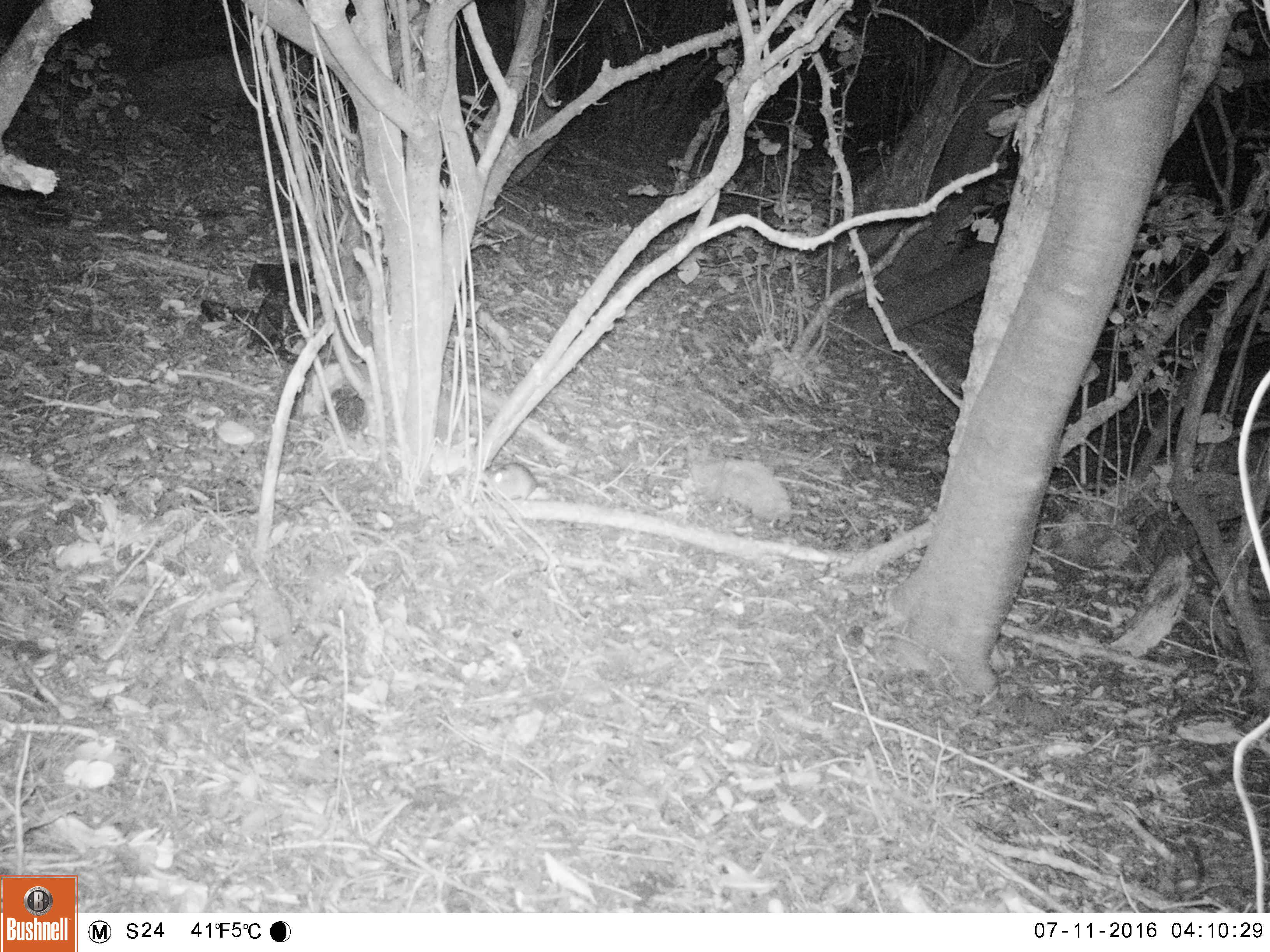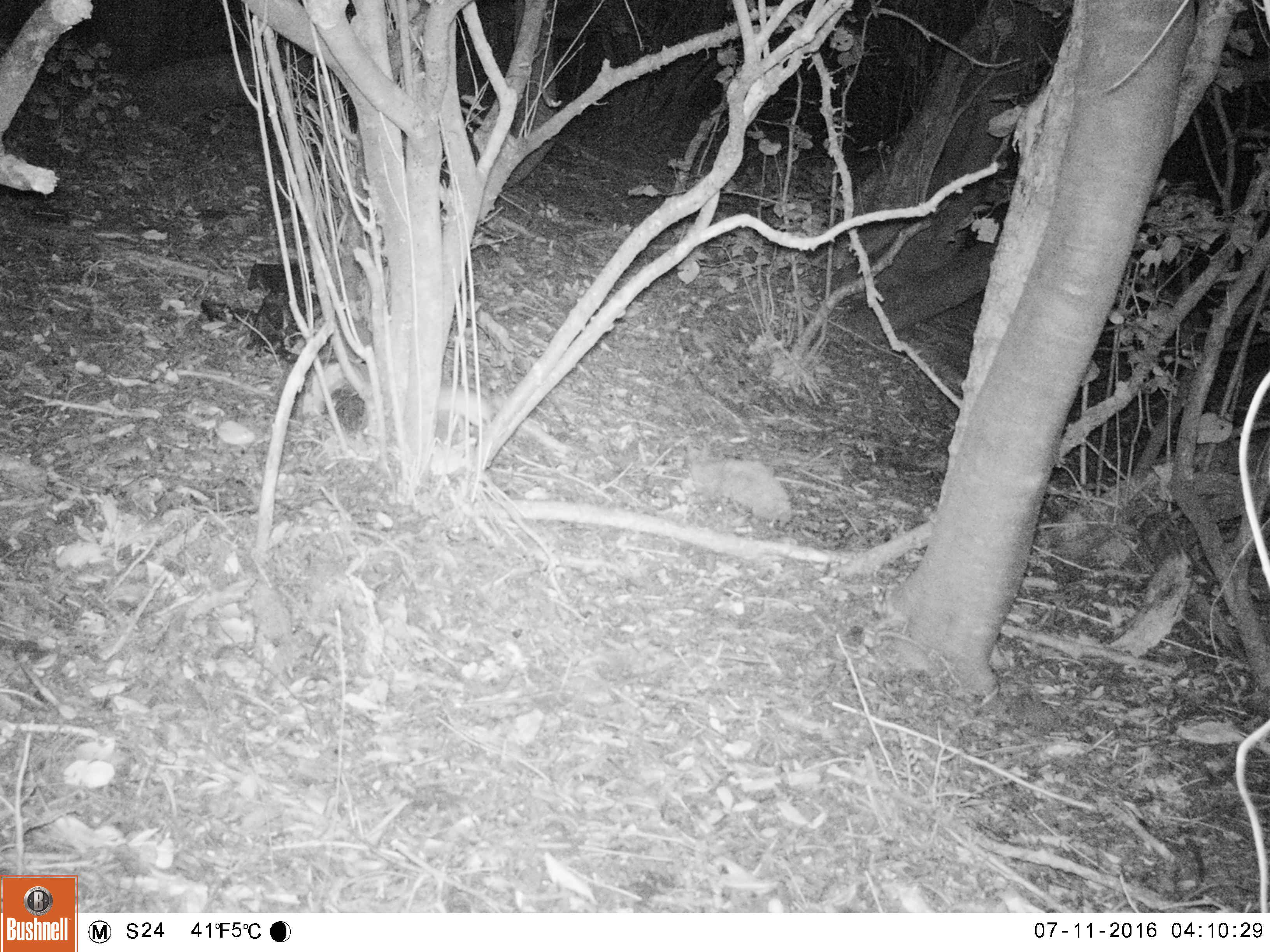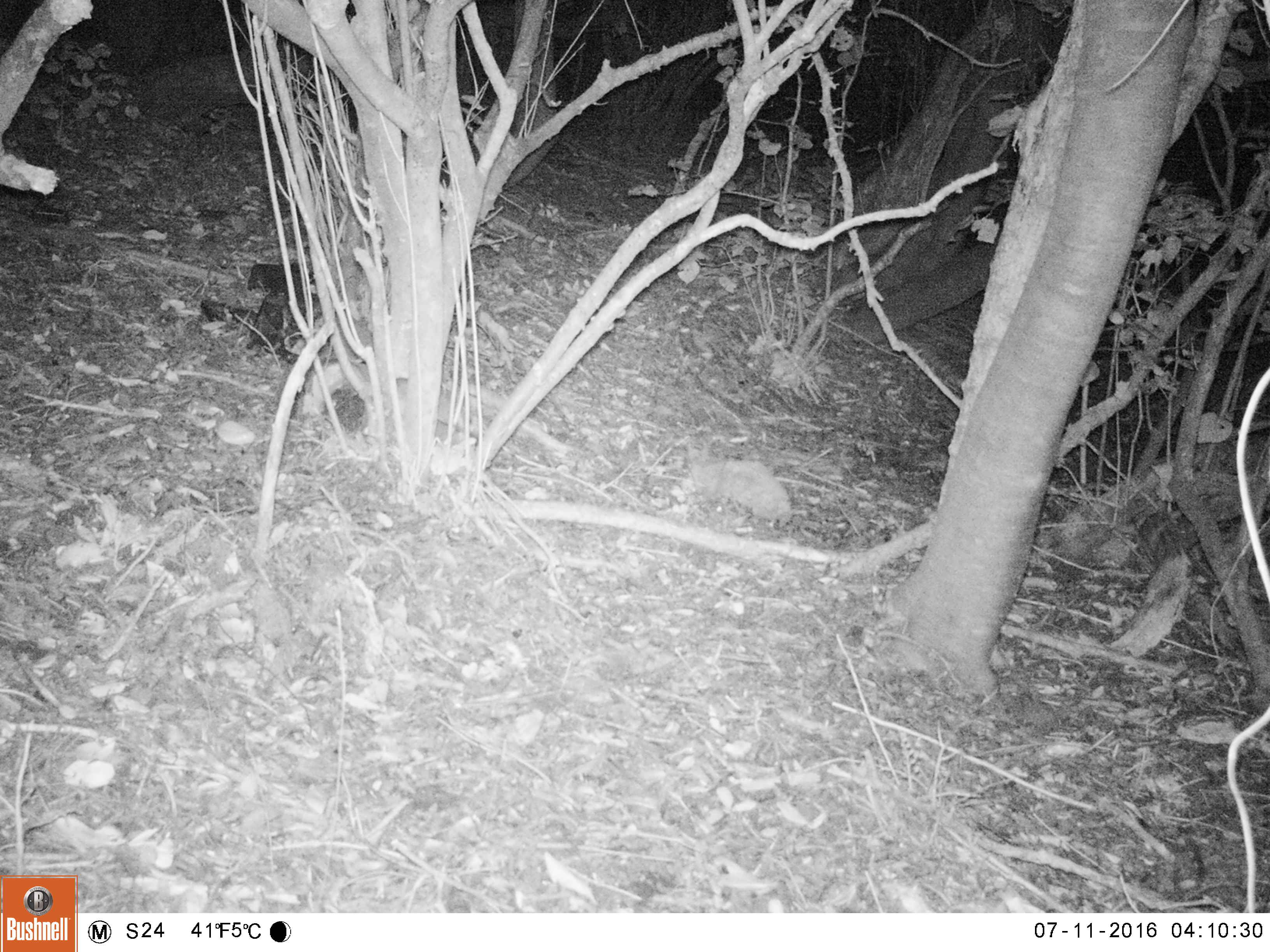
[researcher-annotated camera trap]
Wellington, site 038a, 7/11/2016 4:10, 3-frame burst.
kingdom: Animalia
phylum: Chordata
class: Mammalia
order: Rodentia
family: Muridae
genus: Rattus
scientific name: Rattus rattus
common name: ship rat